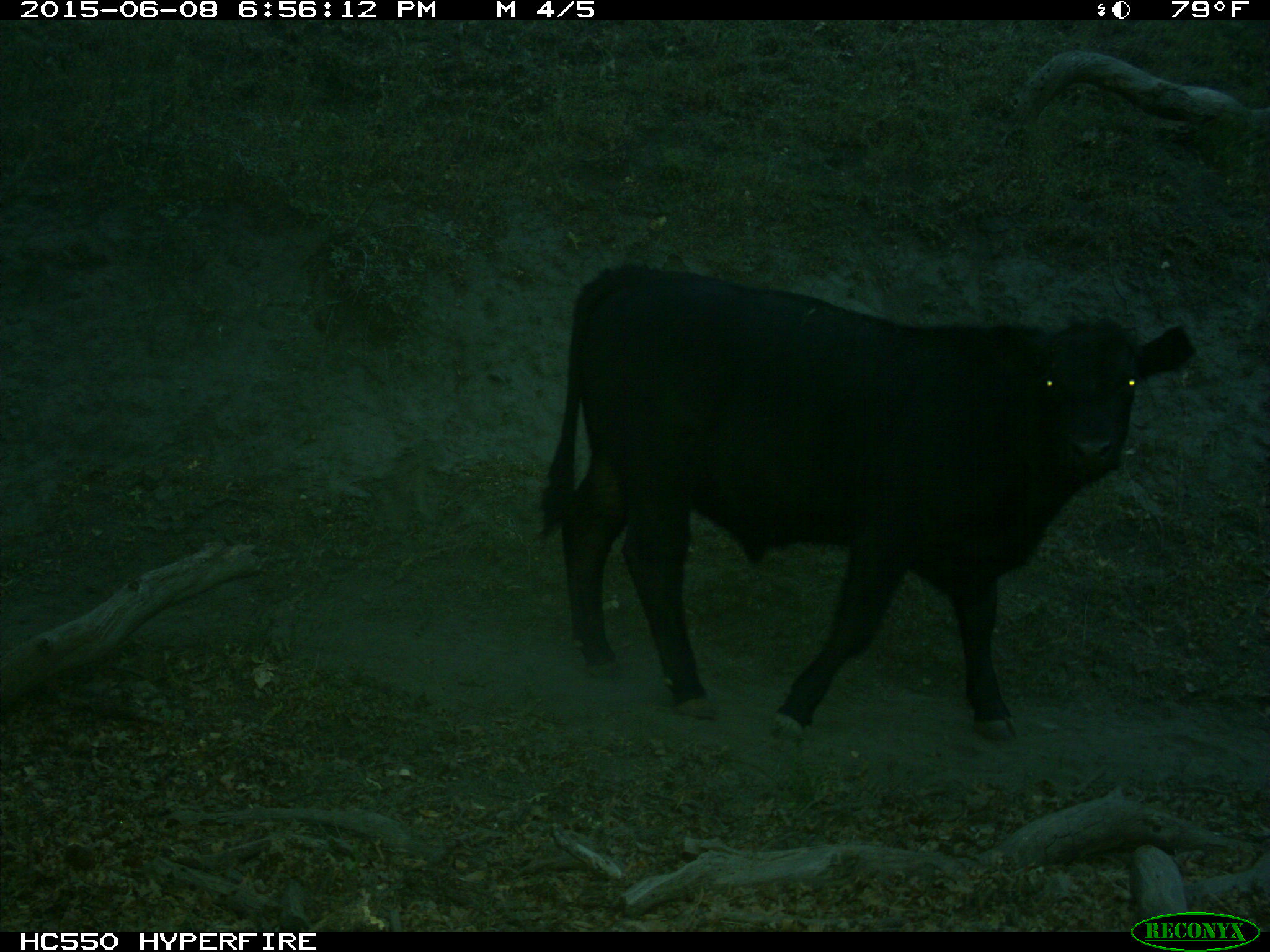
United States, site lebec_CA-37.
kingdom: Animalia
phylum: Chordata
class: Mammalia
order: Artiodactyla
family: Bovidae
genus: Bos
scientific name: Bos taurus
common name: domestic cow